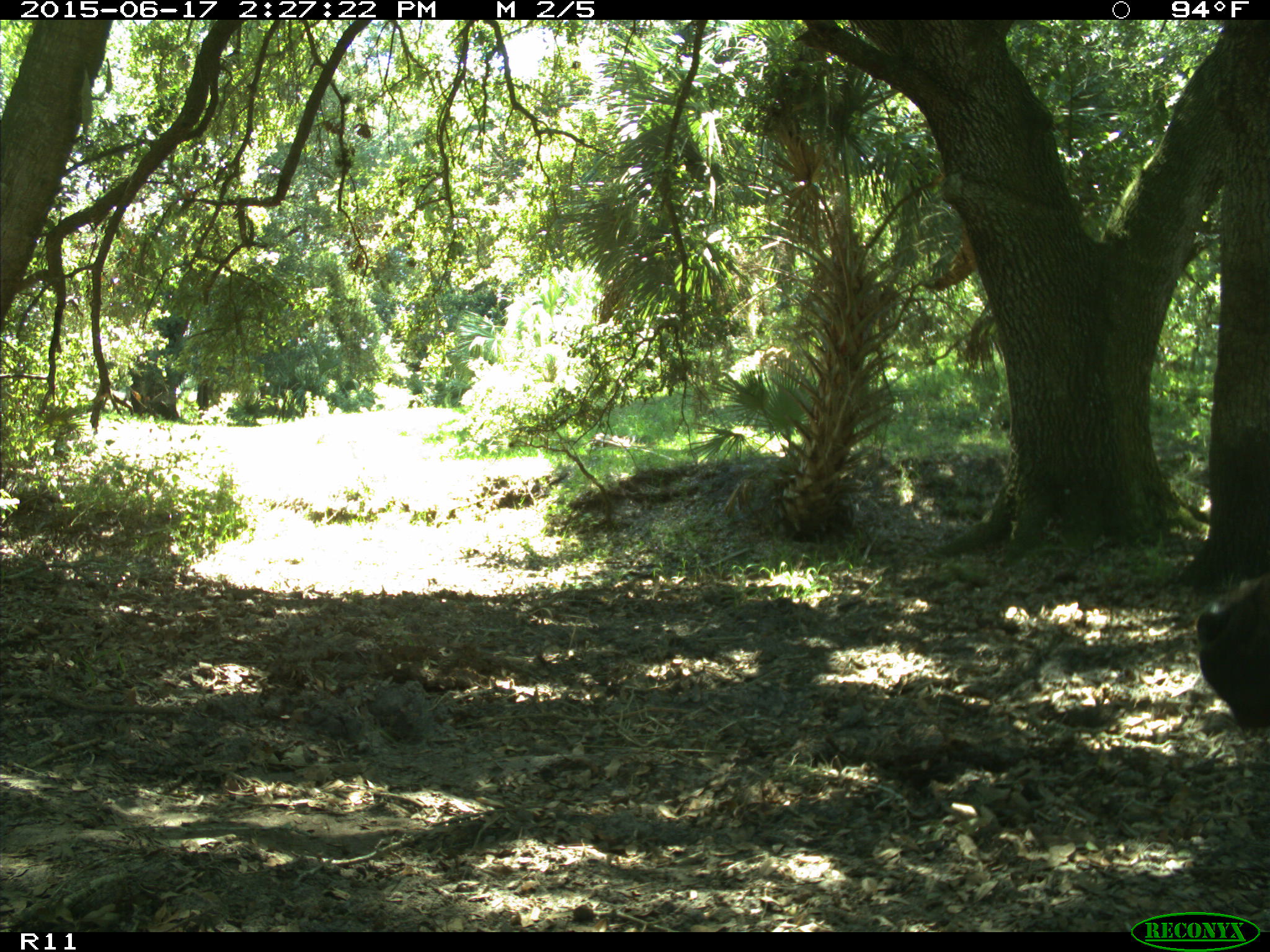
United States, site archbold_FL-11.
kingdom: Animalia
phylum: Chordata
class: Mammalia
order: Artiodactyla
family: Bovidae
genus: Bos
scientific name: Bos taurus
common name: domestic cow